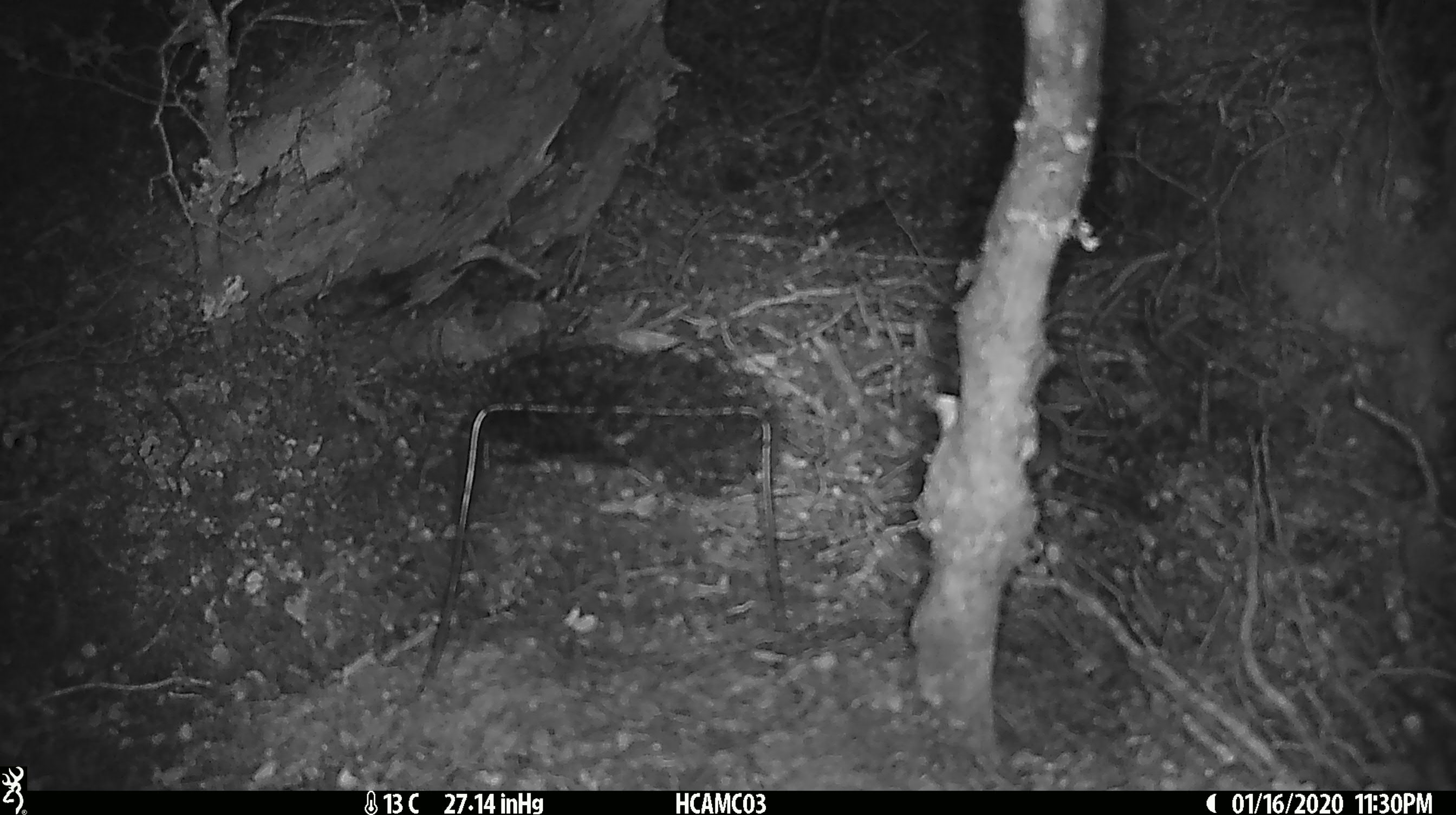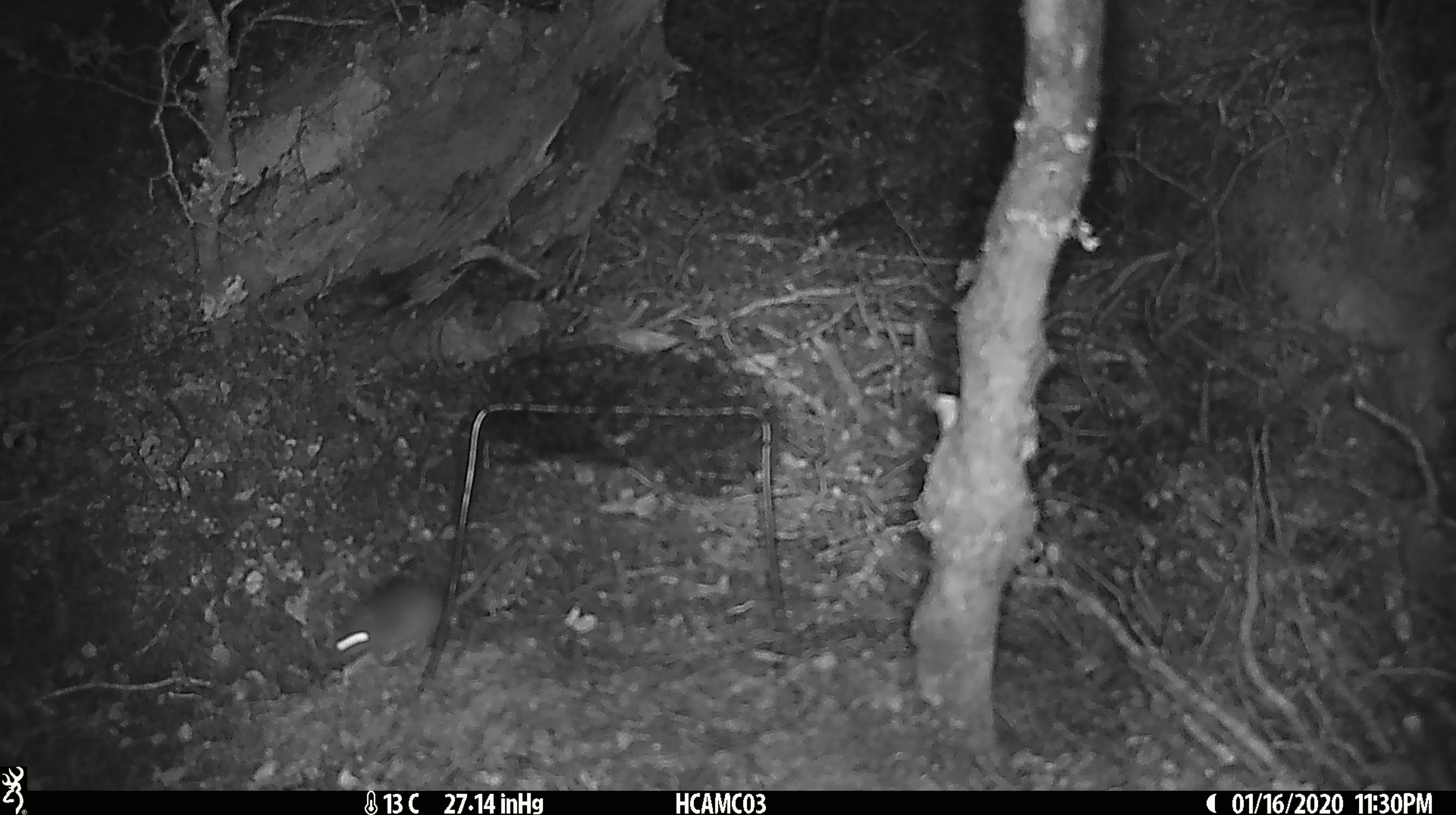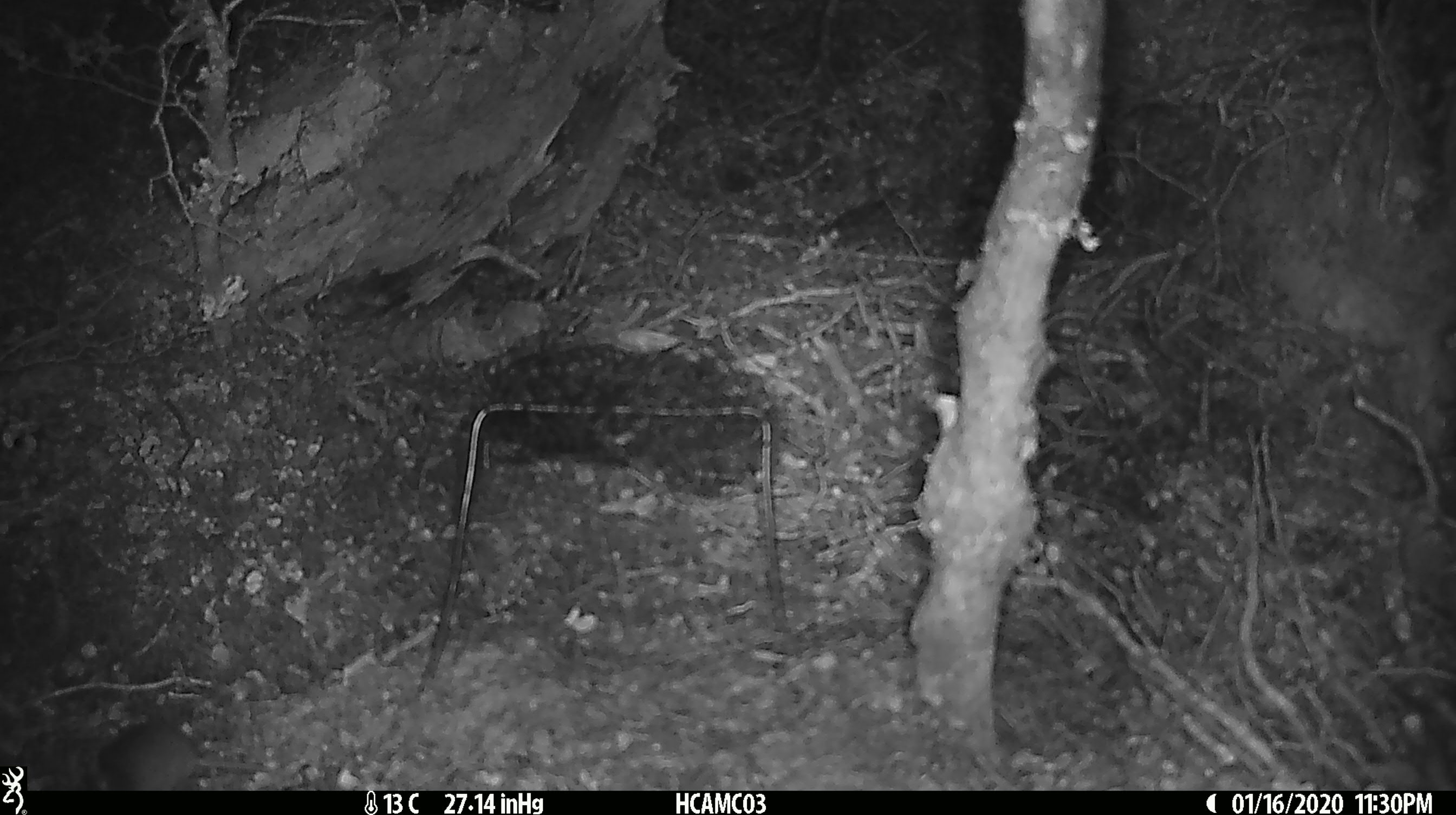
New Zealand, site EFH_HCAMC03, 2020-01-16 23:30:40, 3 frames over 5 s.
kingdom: Animalia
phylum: Chordata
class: Mammalia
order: Rodentia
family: Muridae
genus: Mus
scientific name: Mus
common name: mouse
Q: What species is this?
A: Mouse (Mus).